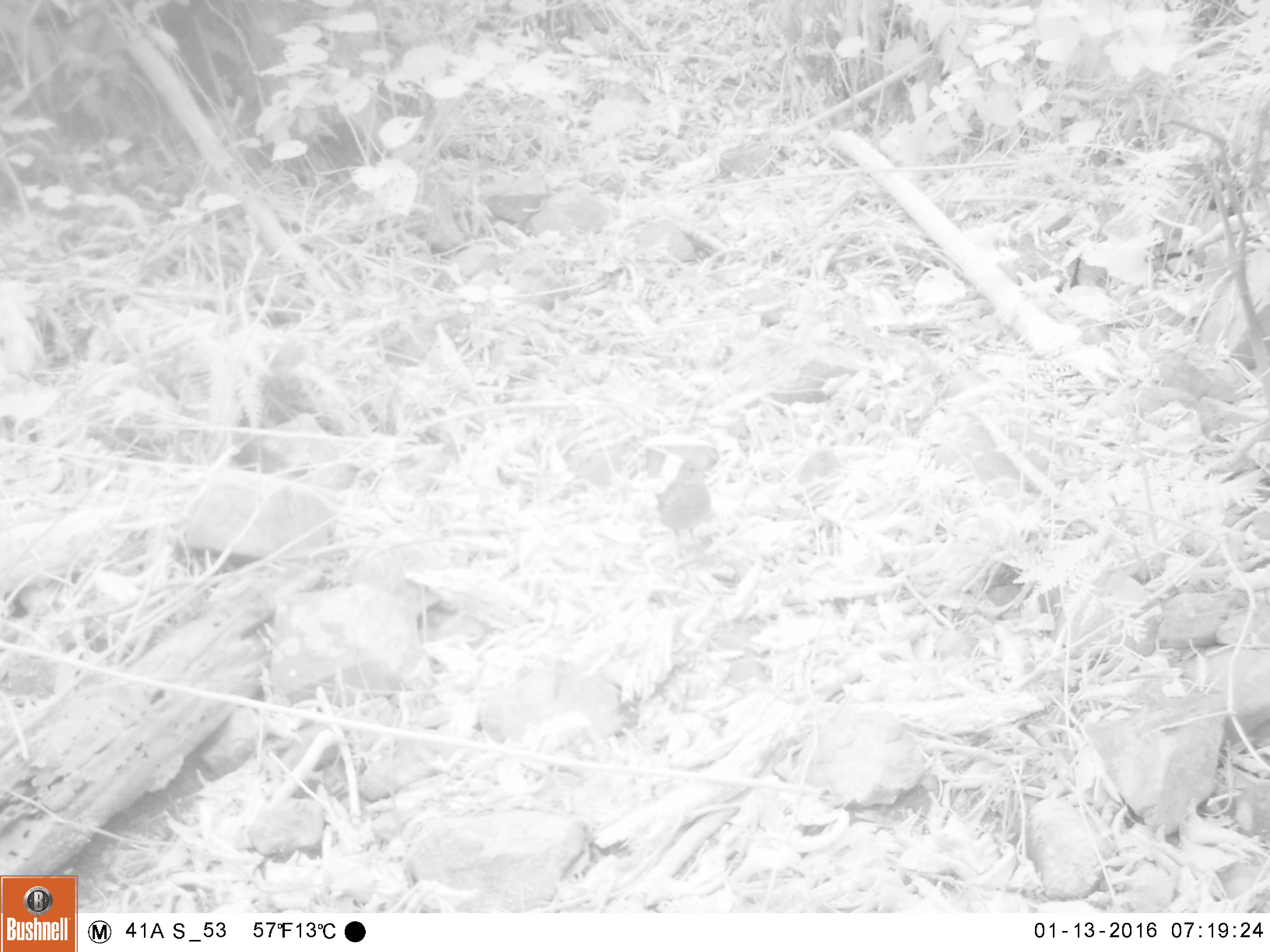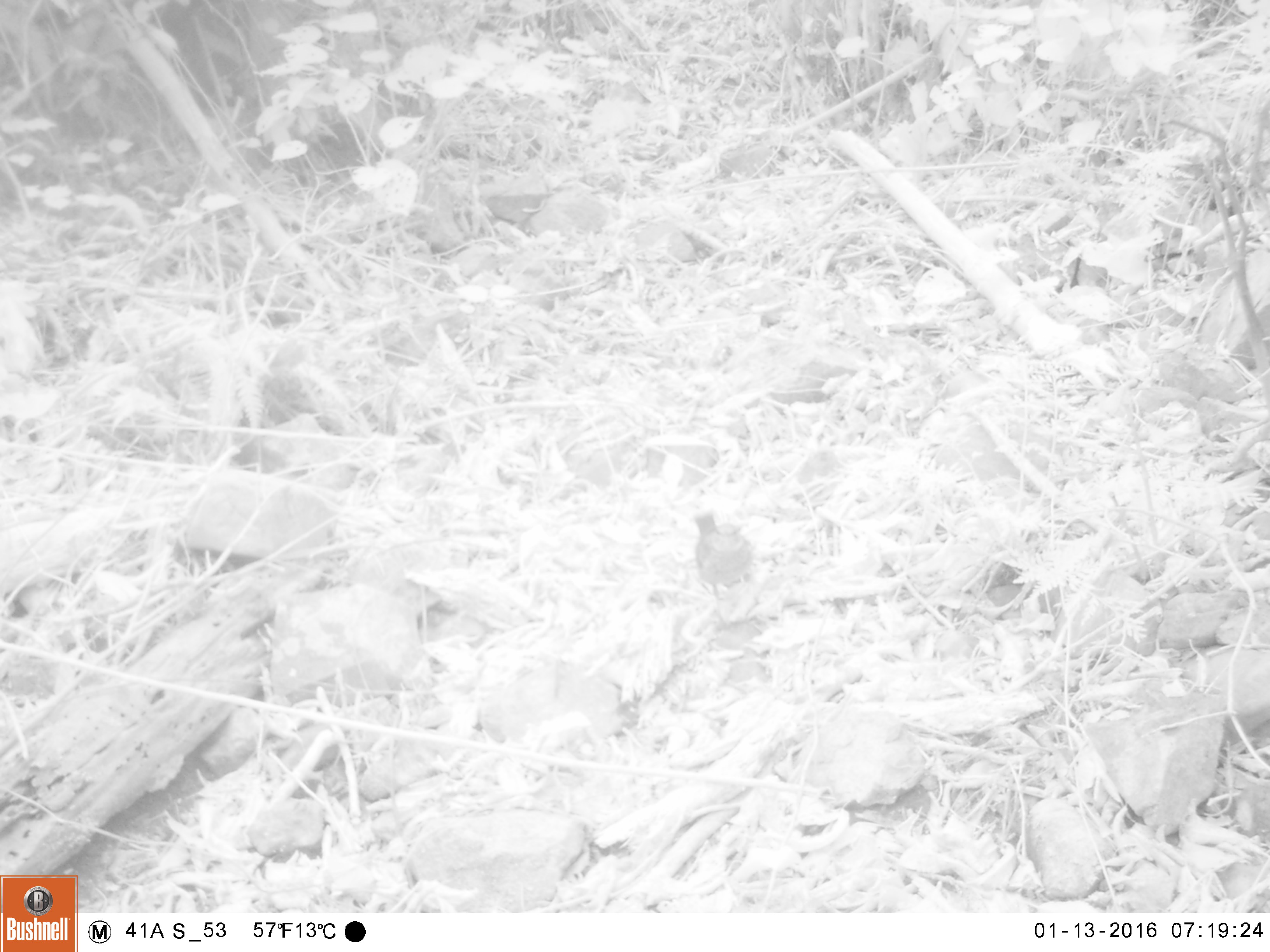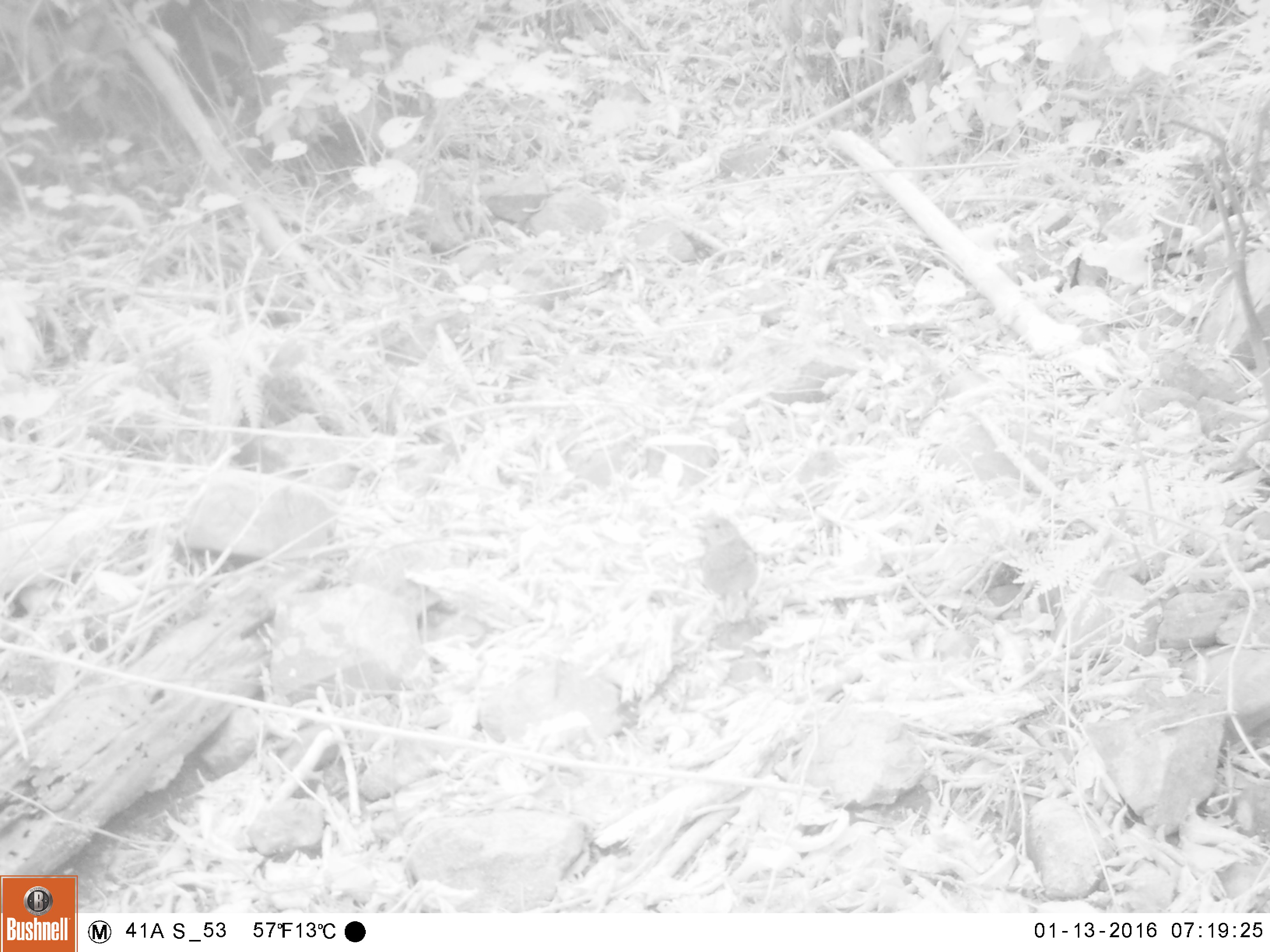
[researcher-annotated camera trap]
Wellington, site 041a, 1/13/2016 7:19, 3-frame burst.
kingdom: Animalia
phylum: Chordata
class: Aves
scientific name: Aves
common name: bird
Bird (Aves).